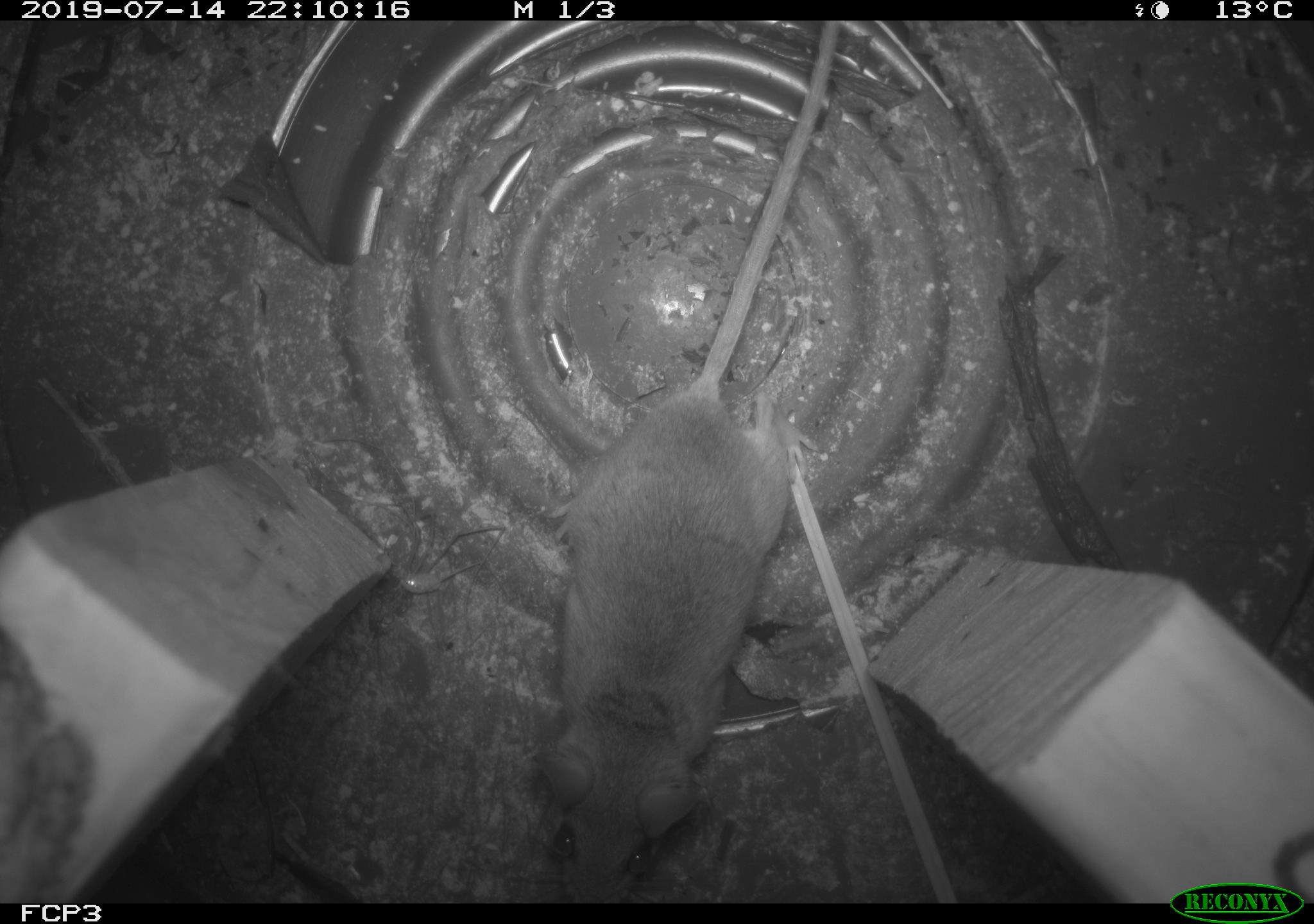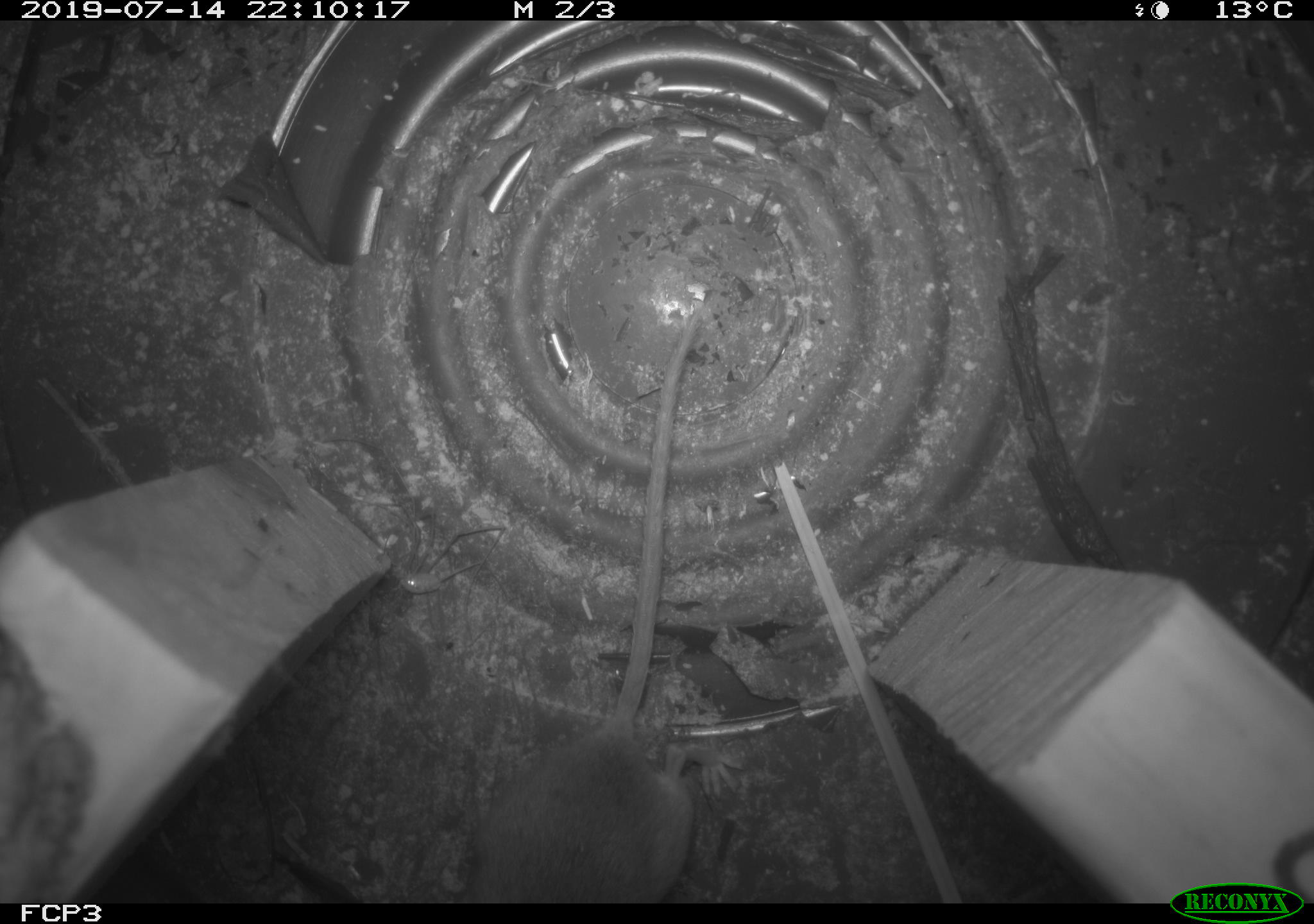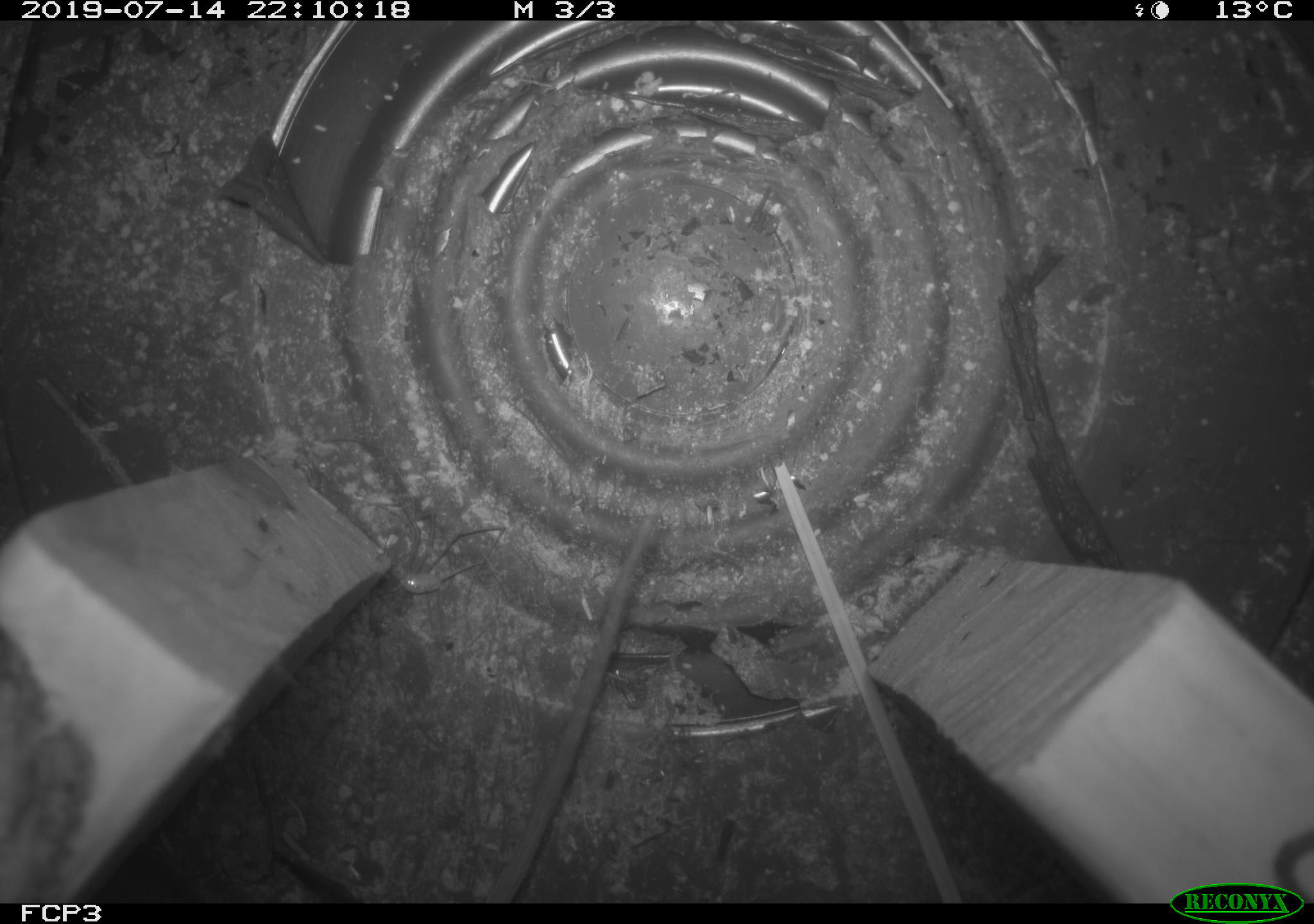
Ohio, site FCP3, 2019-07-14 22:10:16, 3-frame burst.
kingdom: Animalia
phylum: Chordata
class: Mammalia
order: Rodentia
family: Cricetidae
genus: Peromyscus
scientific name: Peromyscus leucopus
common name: white-footed mouse